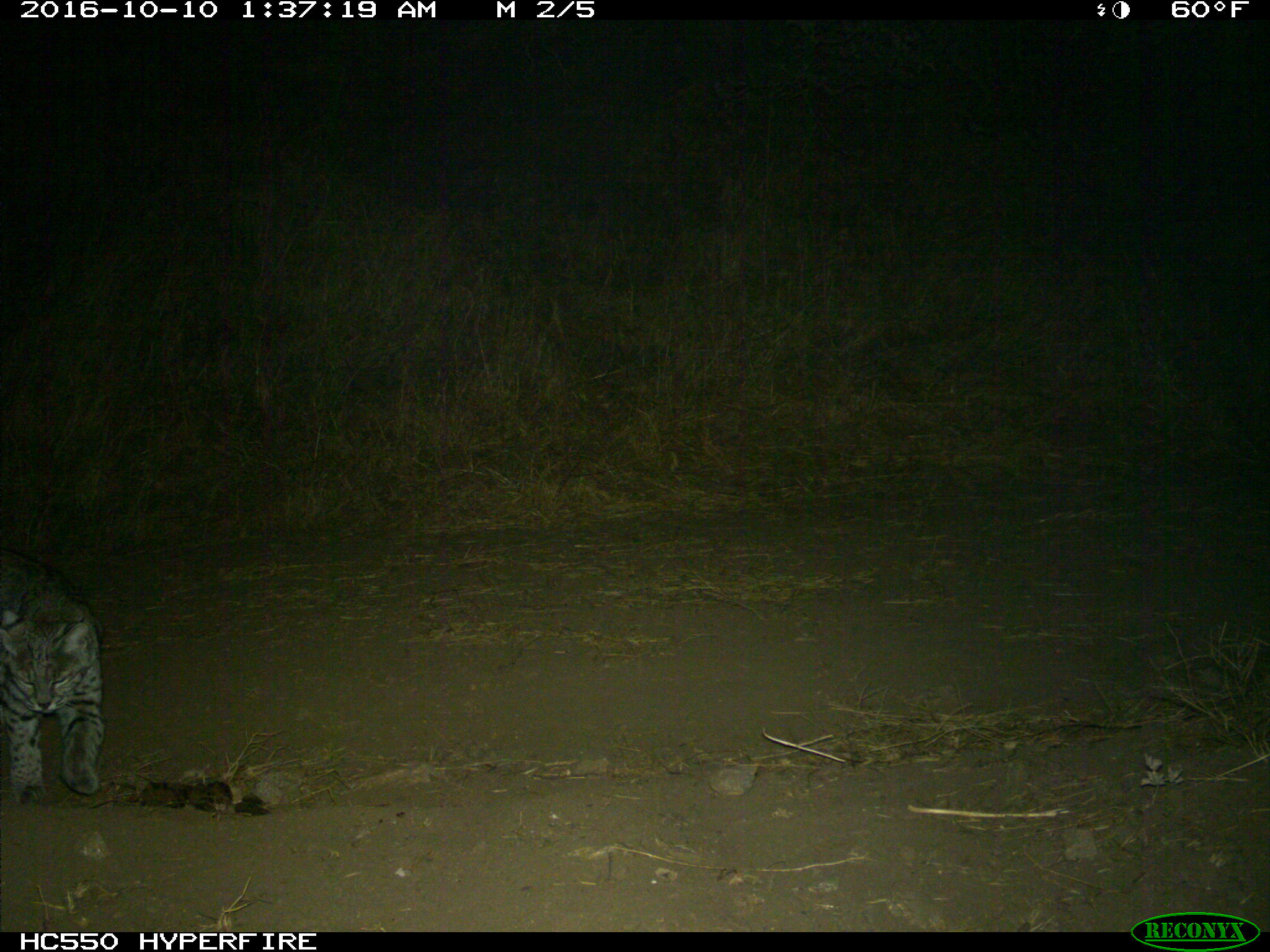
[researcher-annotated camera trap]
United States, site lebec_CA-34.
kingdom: Animalia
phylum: Chordata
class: Mammalia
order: Carnivora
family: Felidae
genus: Lynx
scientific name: Lynx rufus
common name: bobcat